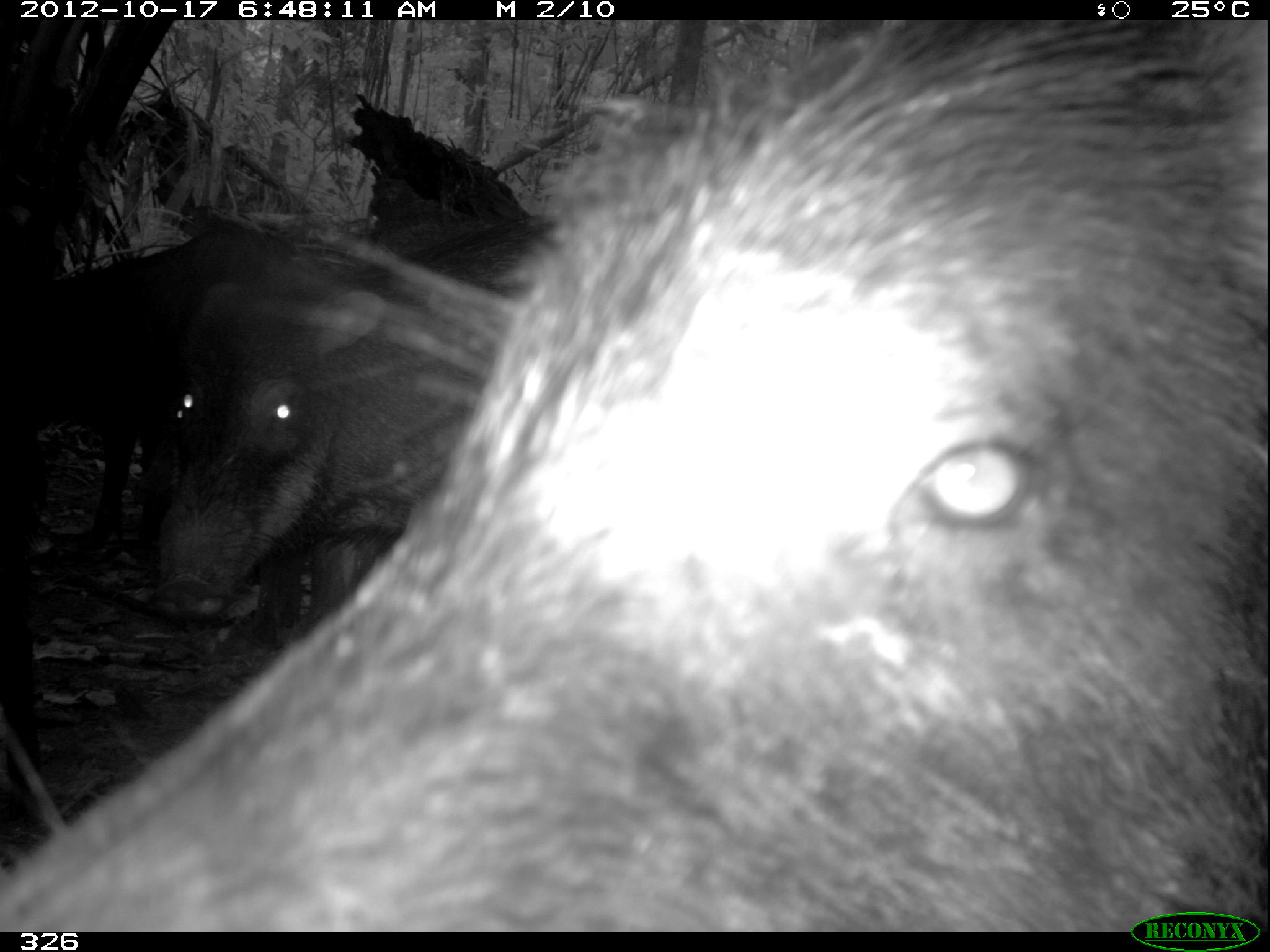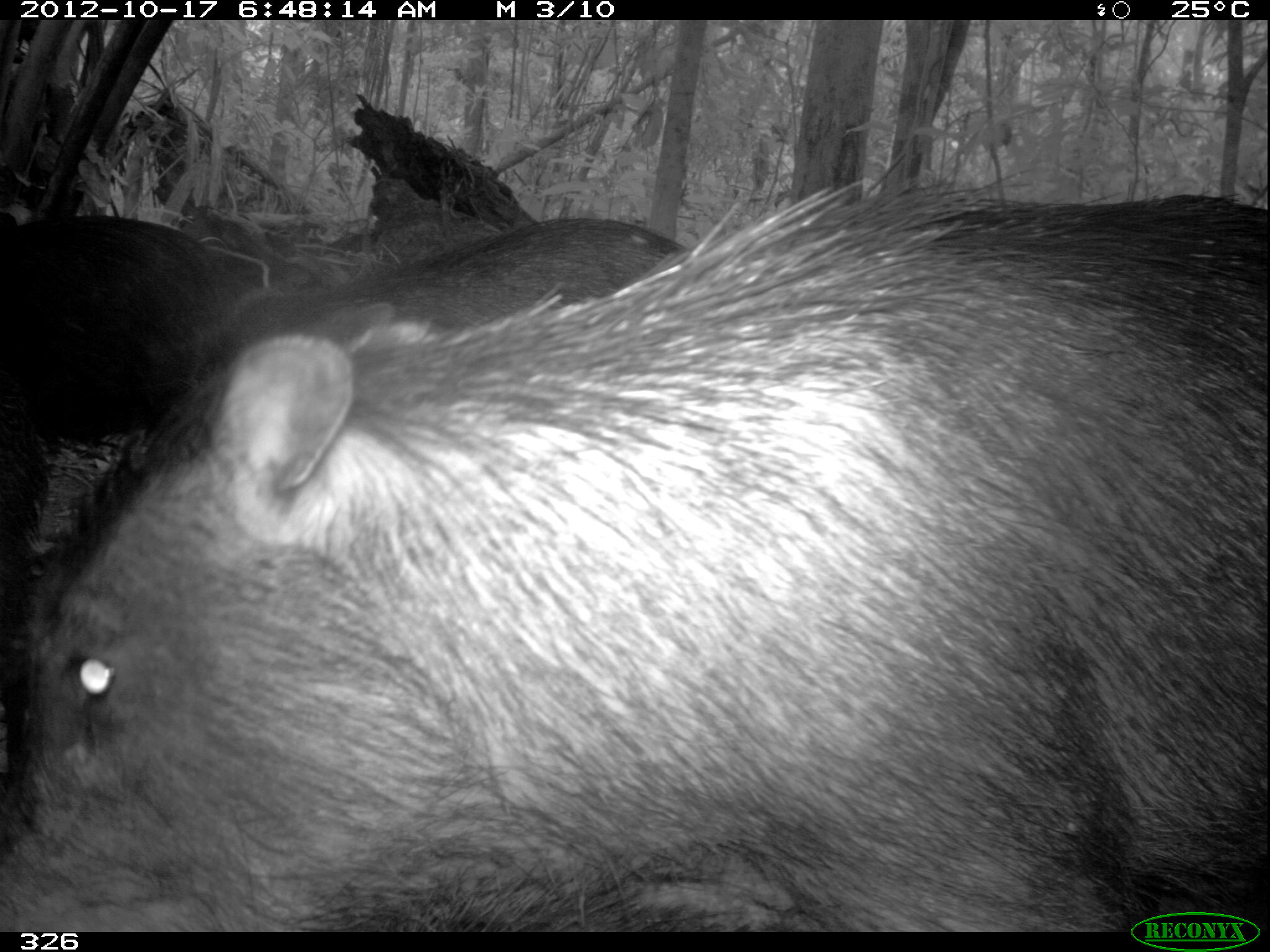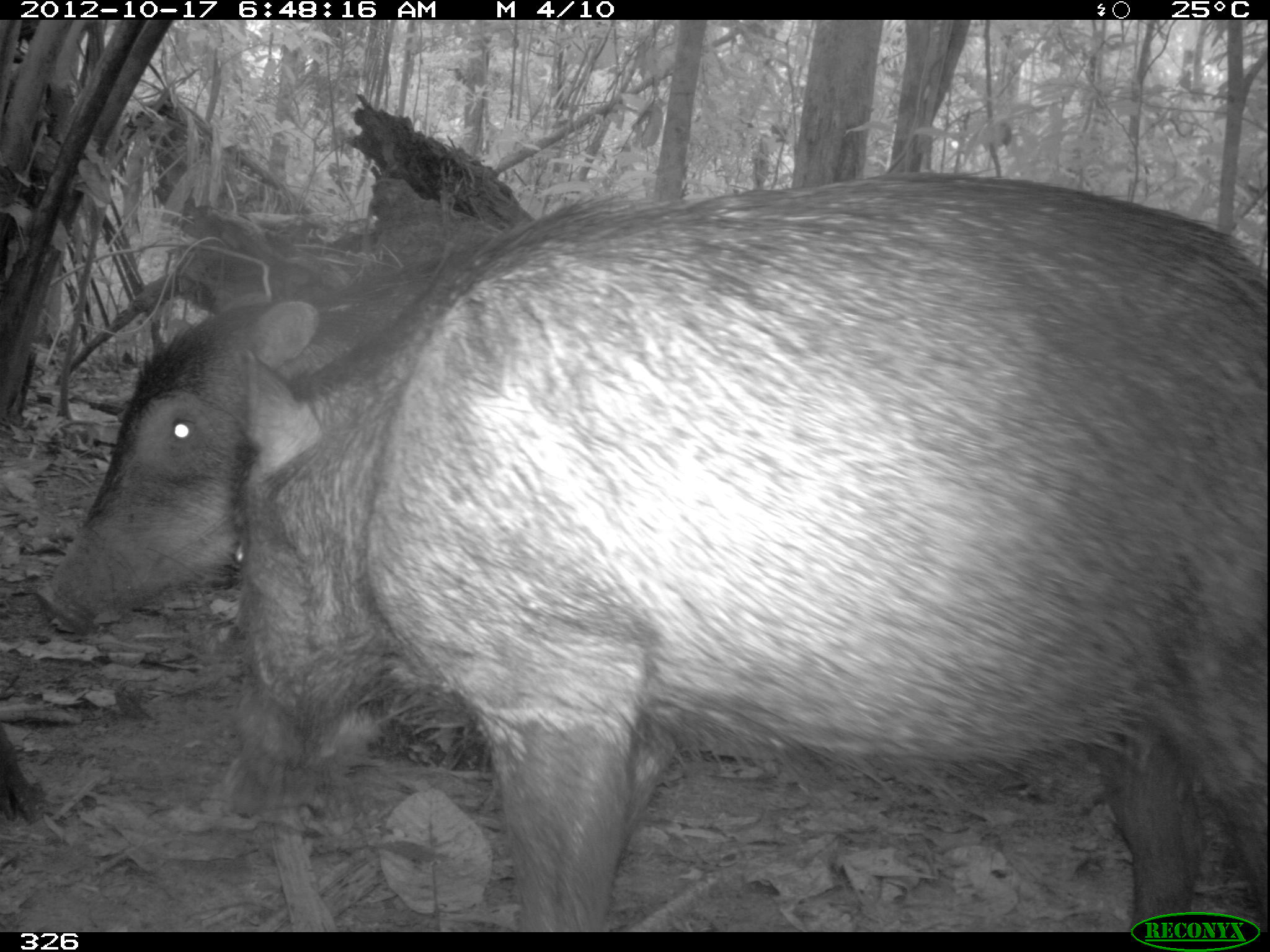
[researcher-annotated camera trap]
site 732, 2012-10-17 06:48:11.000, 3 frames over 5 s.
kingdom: Animalia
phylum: Chordata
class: Mammalia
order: Artiodactyla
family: Tayassuidae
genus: Tayassu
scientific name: Tayassu pecari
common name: white-lipped peccary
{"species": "Tayassu pecari (white-lipped peccary)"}